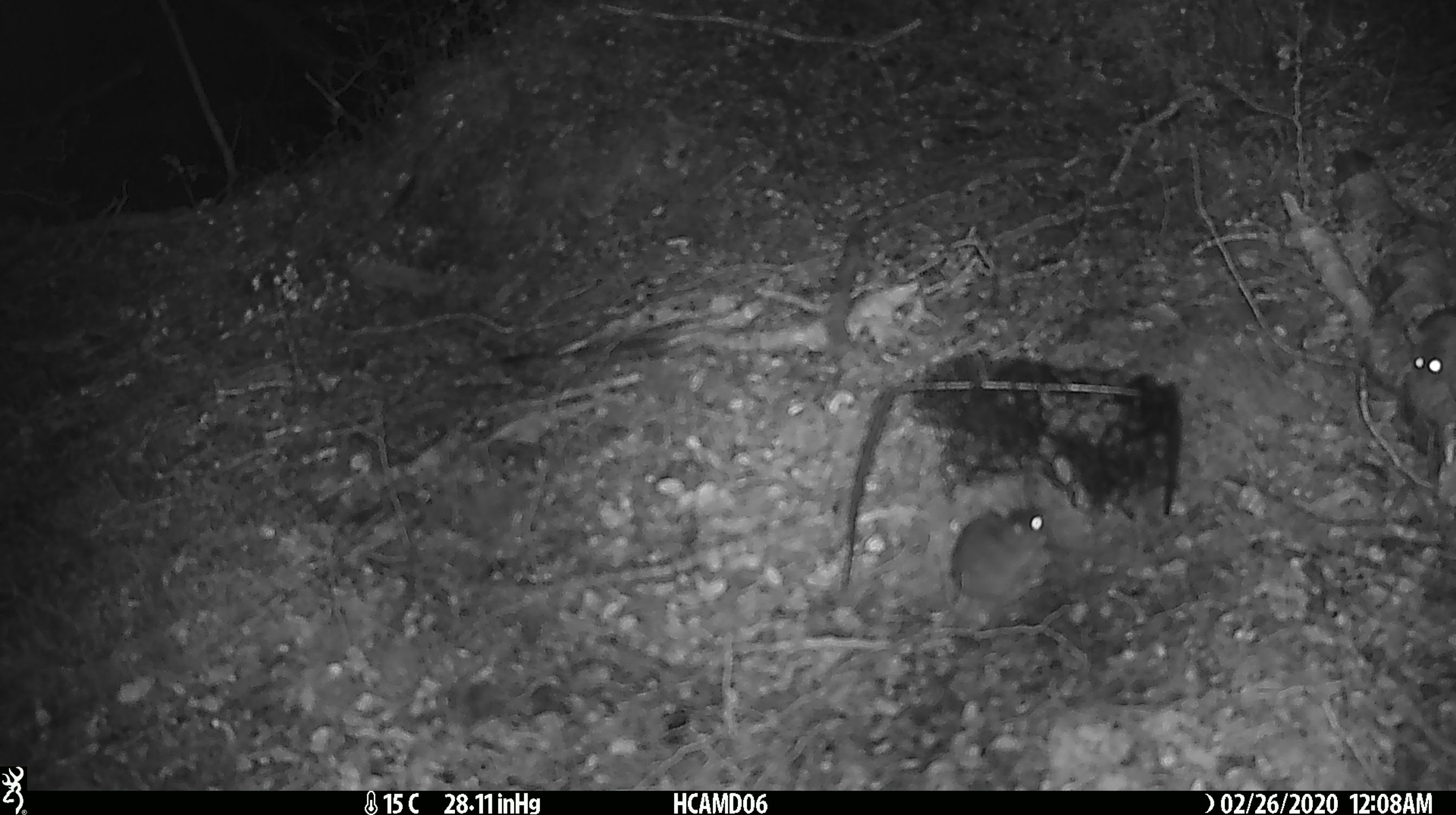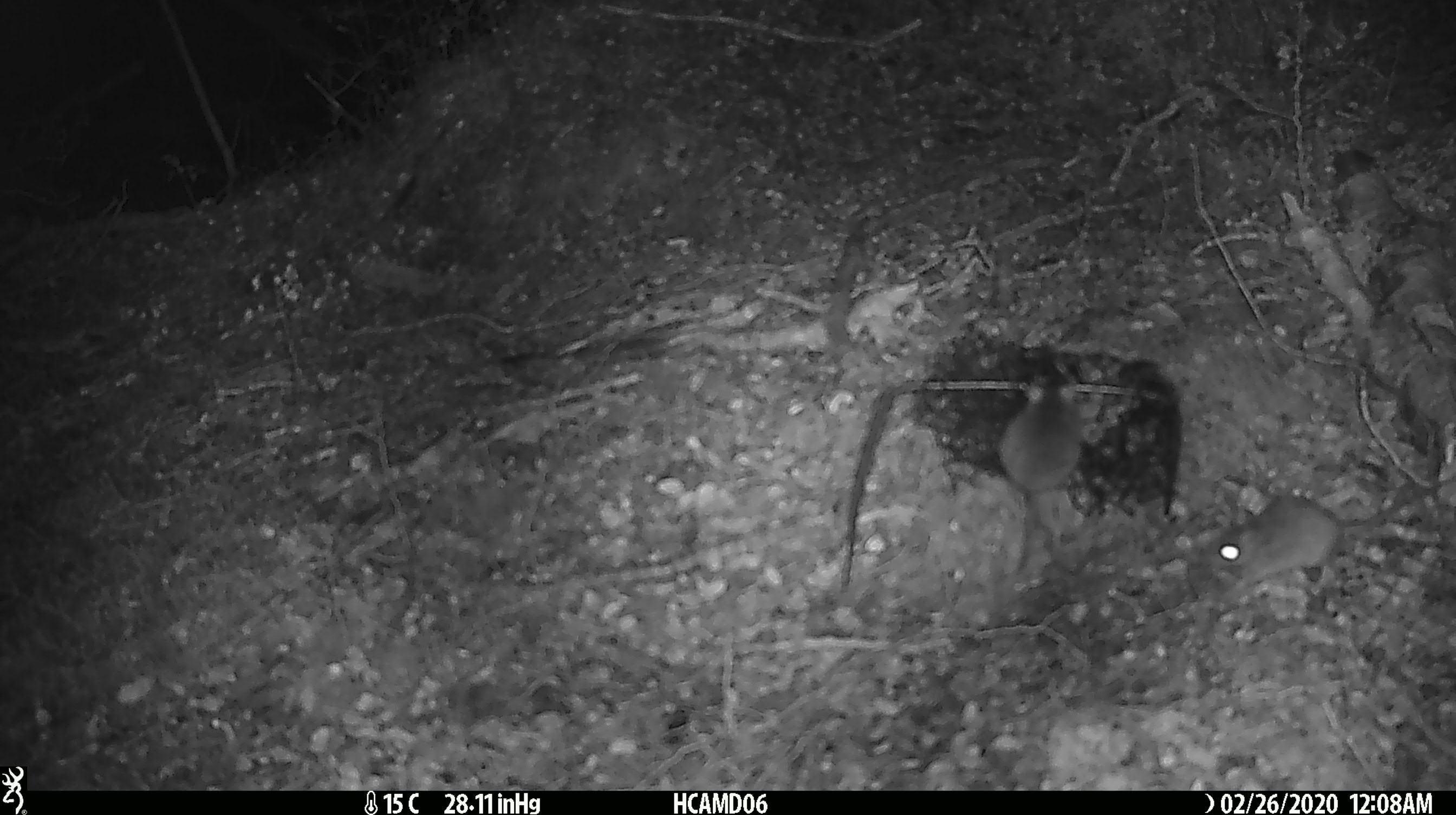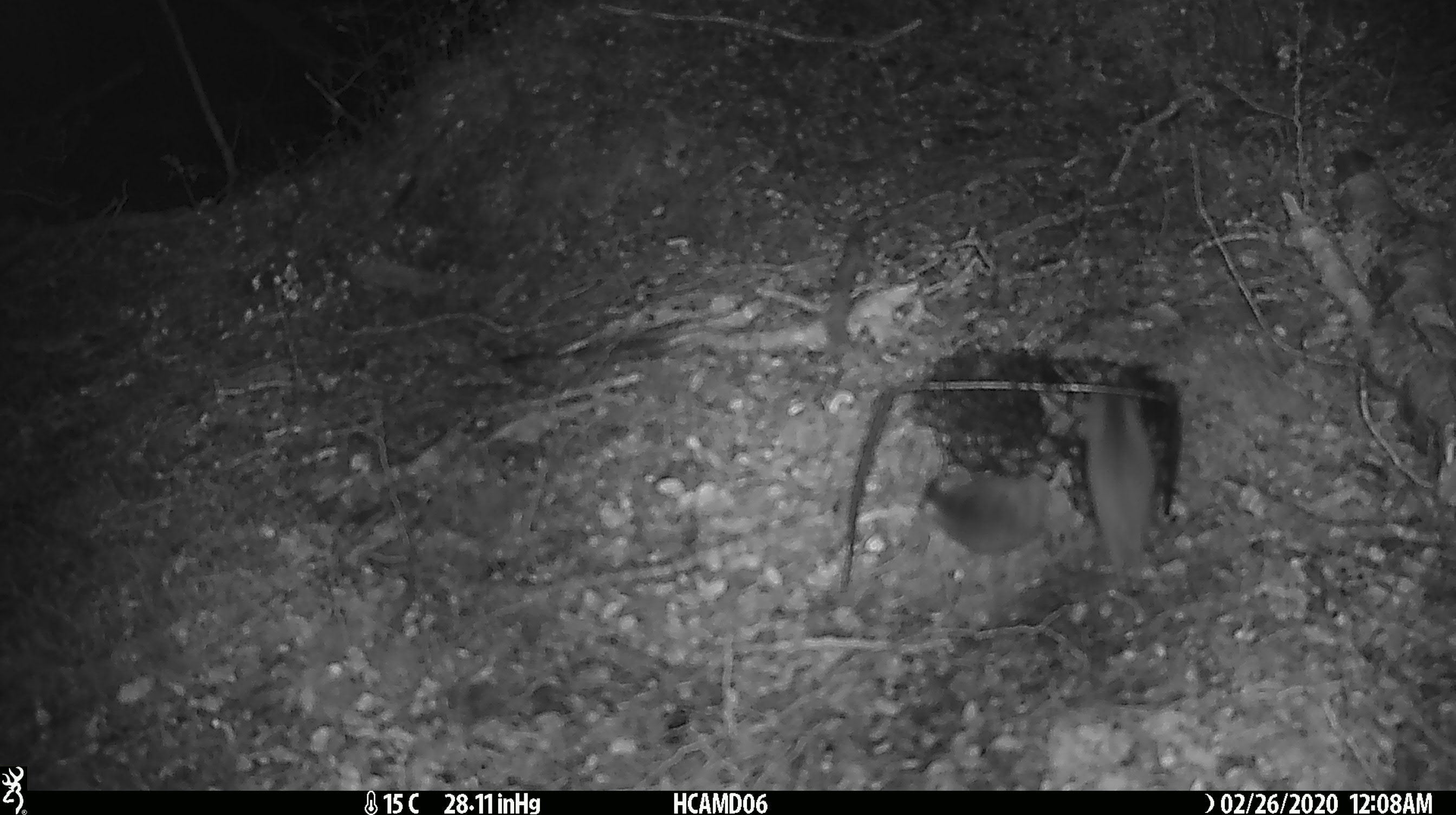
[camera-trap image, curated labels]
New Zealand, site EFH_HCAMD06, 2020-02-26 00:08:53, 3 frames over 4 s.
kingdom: Animalia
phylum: Chordata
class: Mammalia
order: Rodentia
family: Muridae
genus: Mus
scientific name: Mus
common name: mouse